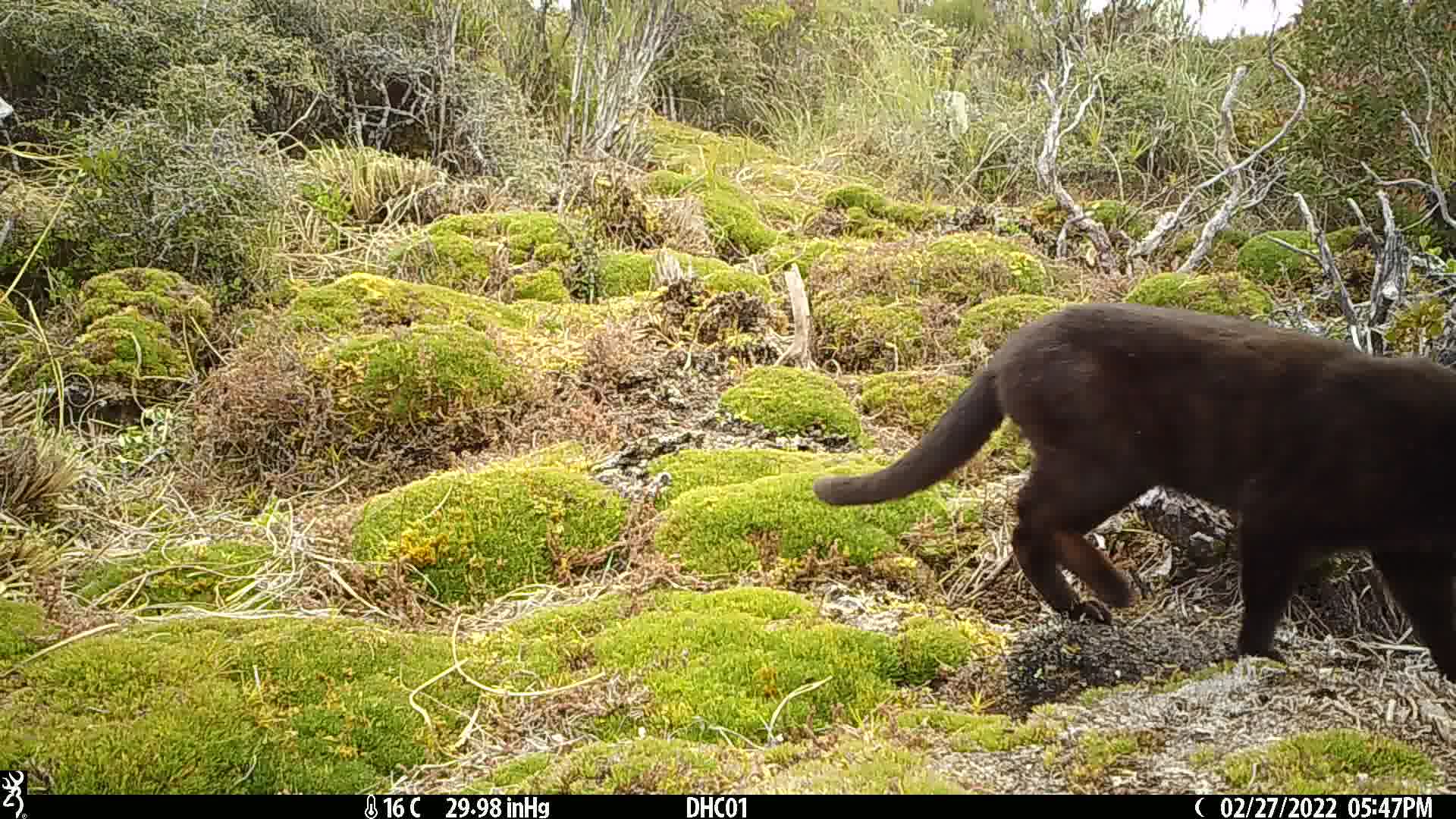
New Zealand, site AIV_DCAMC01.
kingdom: Animalia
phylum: Chordata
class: Mammalia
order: Carnivora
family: Felidae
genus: Felis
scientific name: Felis catus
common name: domestic cat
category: cat